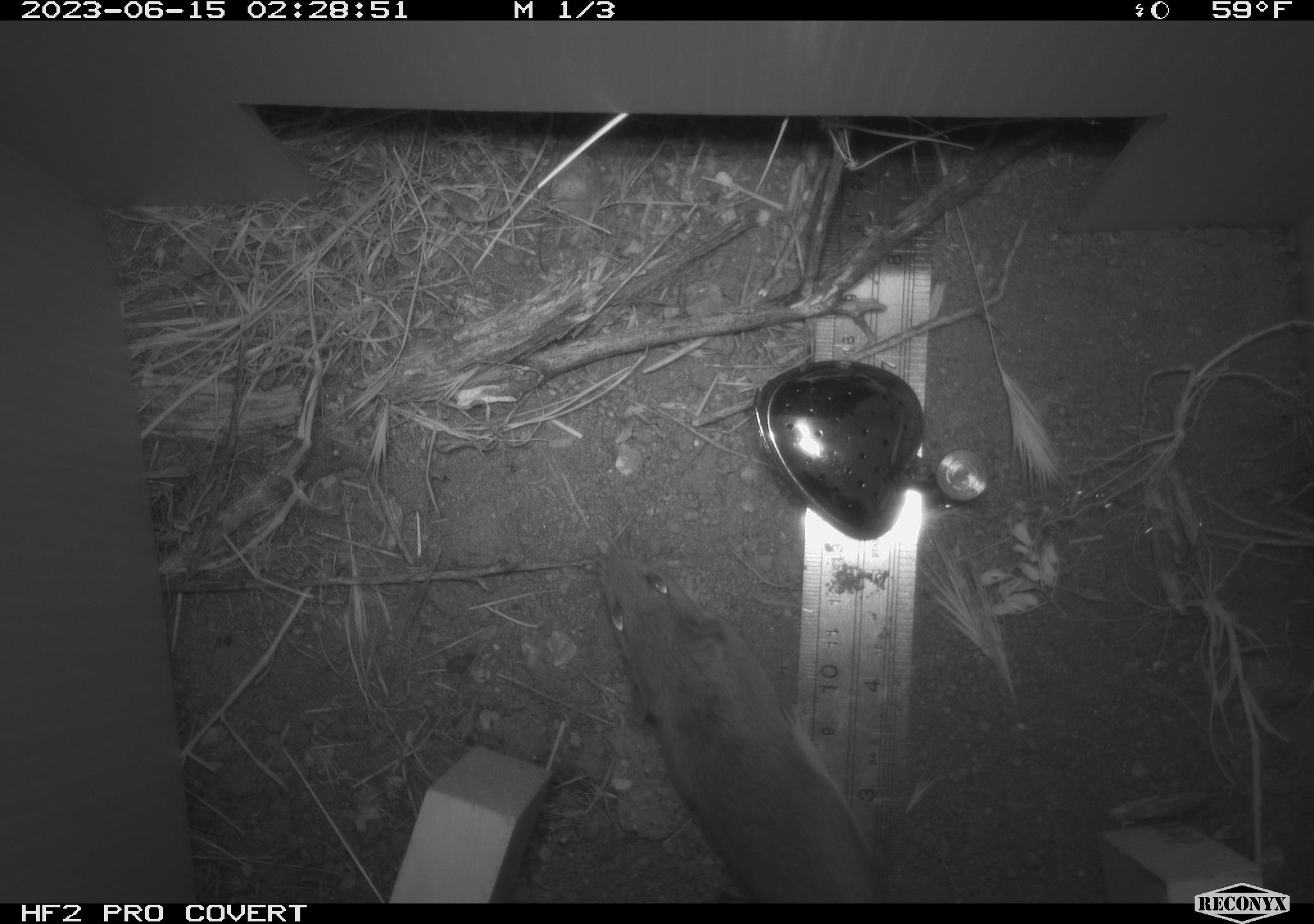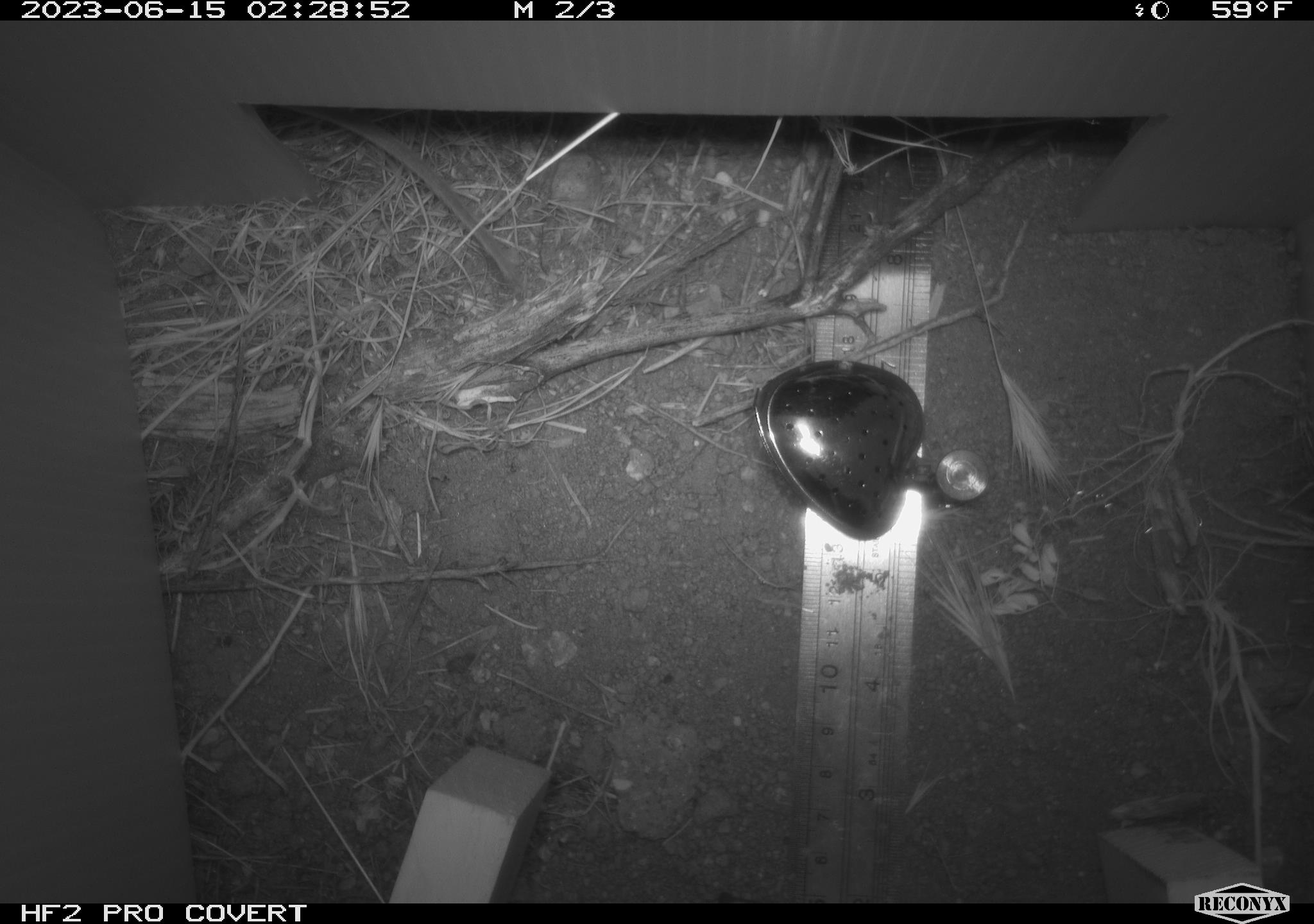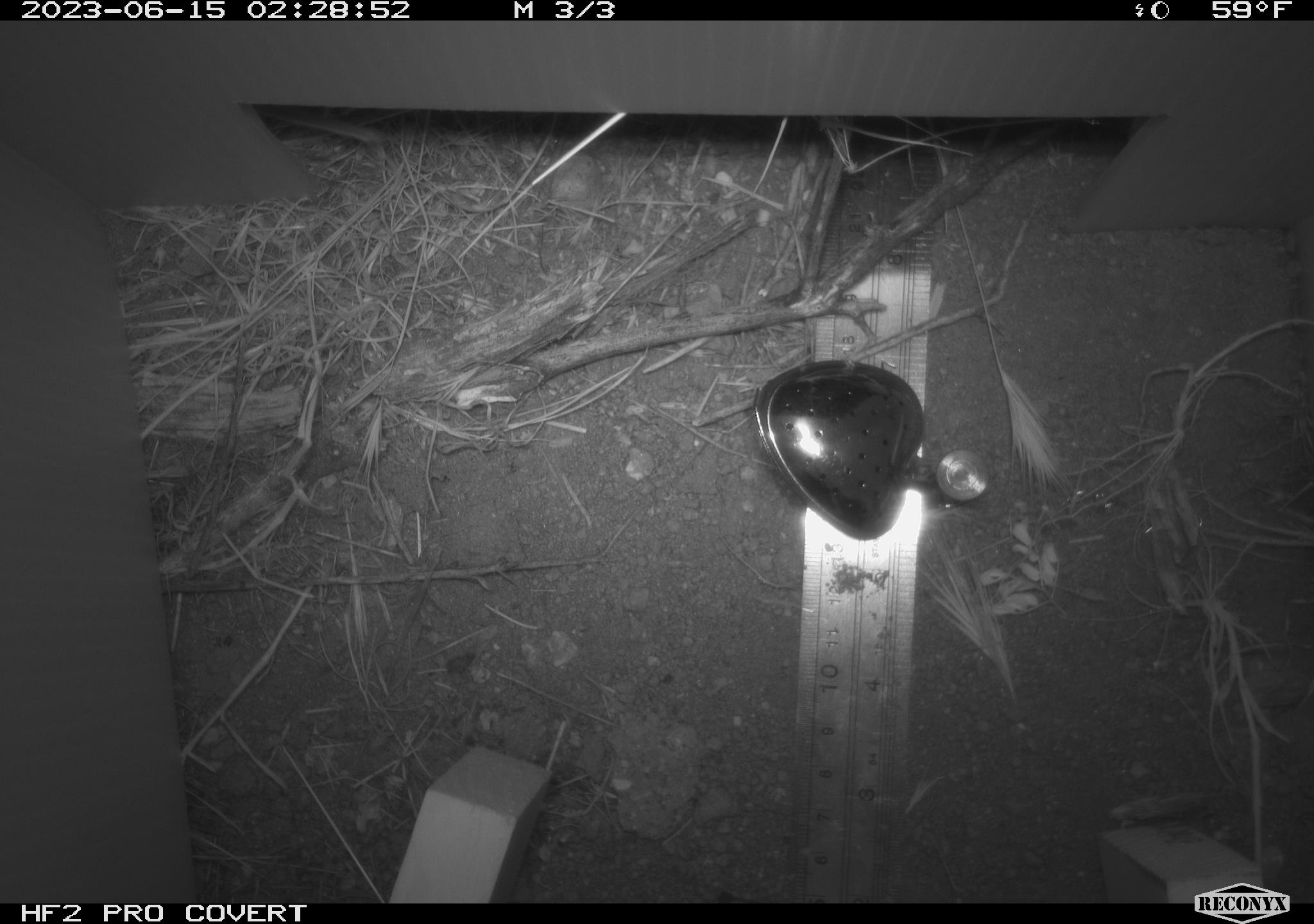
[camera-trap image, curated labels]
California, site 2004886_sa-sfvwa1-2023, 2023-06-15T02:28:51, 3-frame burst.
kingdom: Animalia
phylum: Chordata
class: Mammalia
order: Rodentia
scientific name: Rodentia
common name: rodent